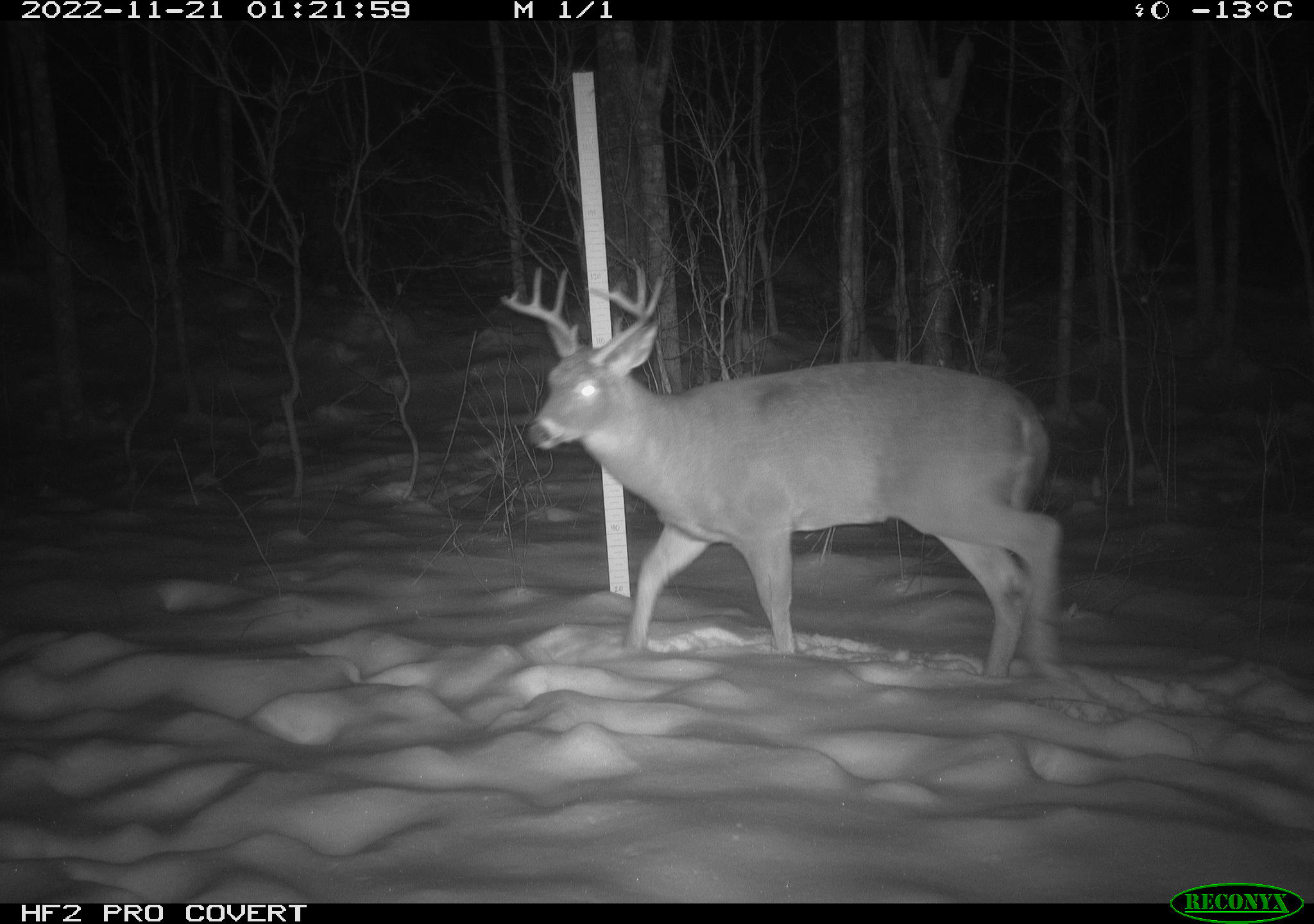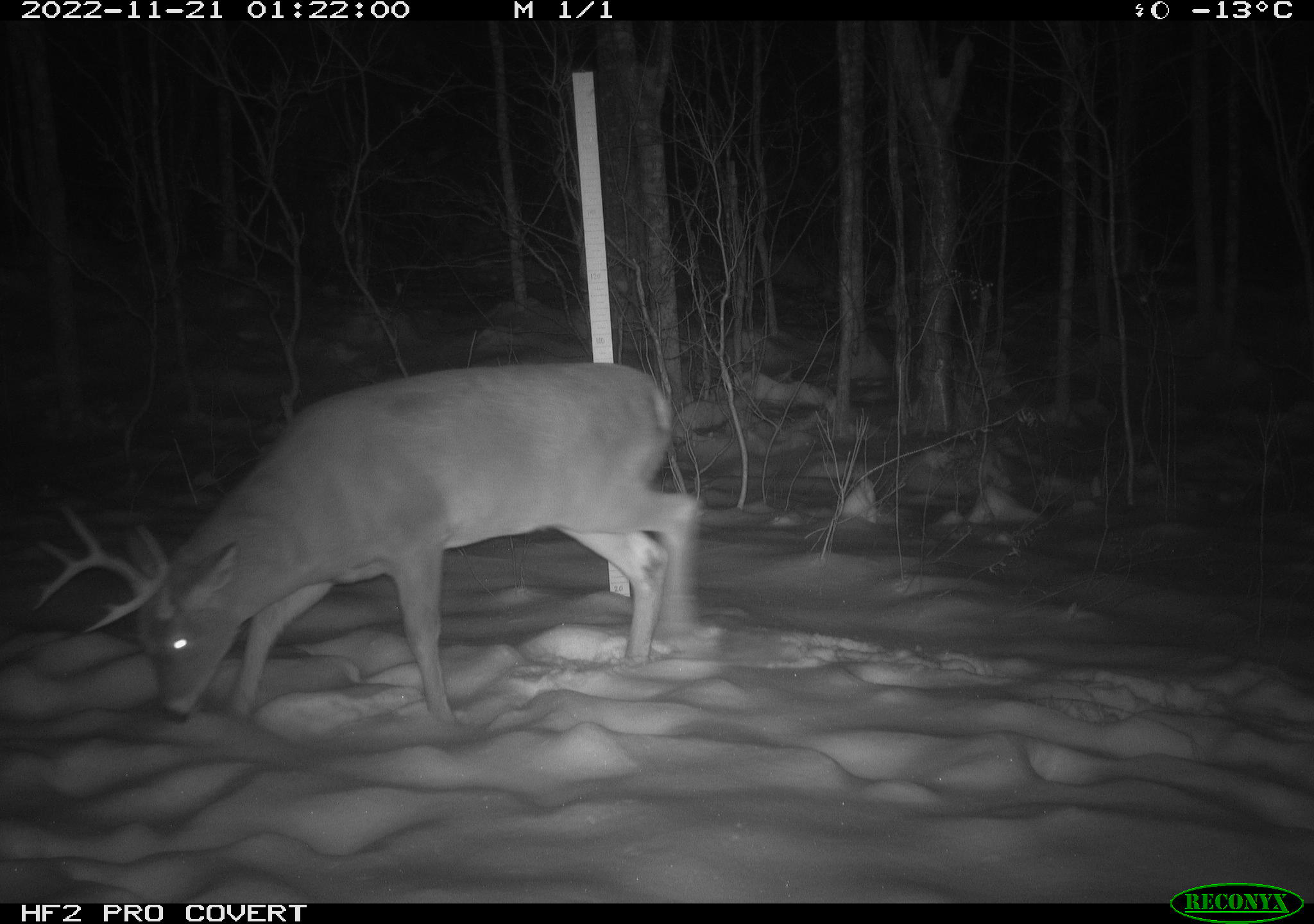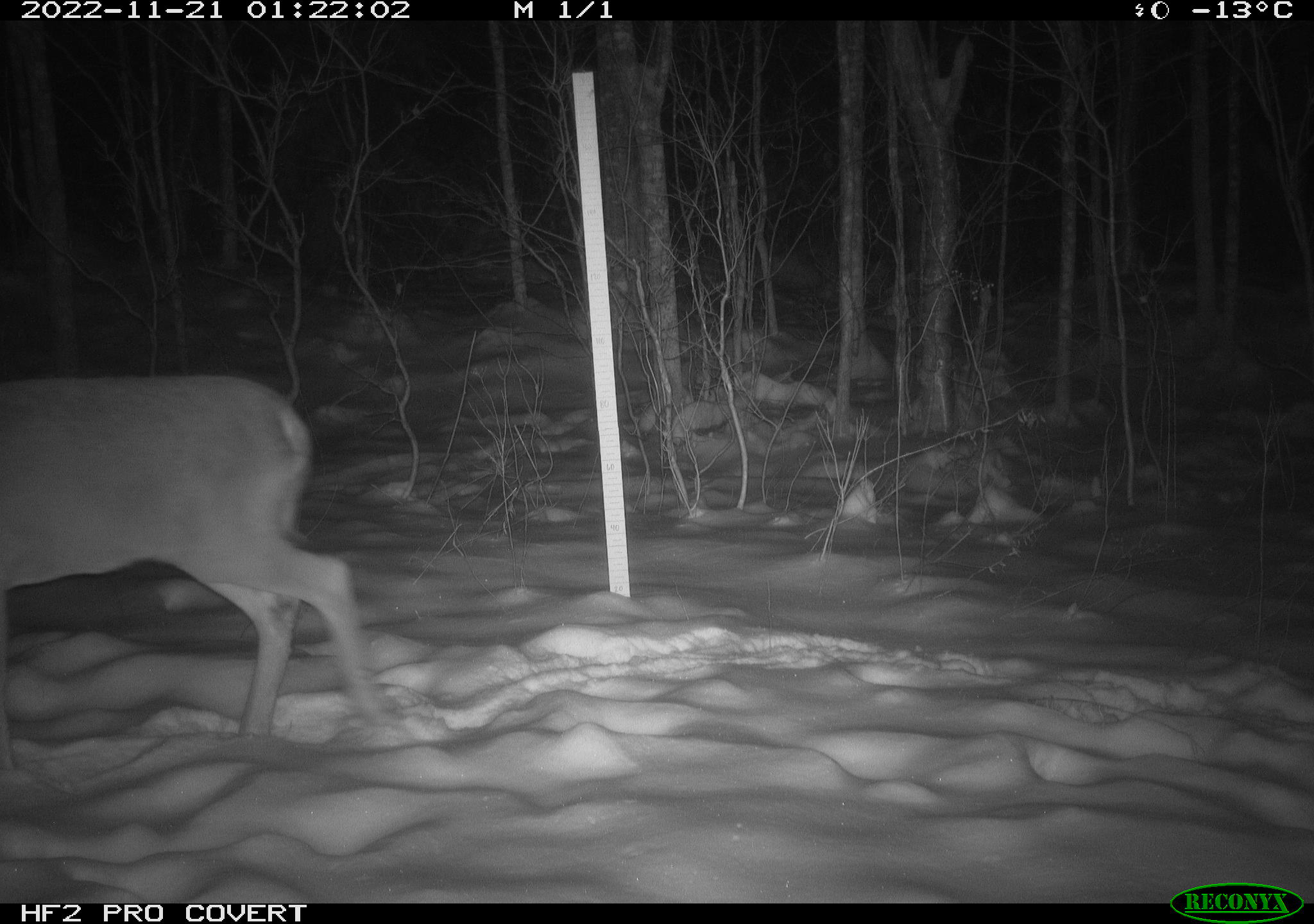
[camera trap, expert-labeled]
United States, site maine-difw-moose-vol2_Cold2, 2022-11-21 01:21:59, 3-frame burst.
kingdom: Animalia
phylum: Chordata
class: Mammalia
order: Artiodactyla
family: Cervidae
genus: Odocoileus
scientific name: Odocoileus virginianus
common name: white-tailed deer